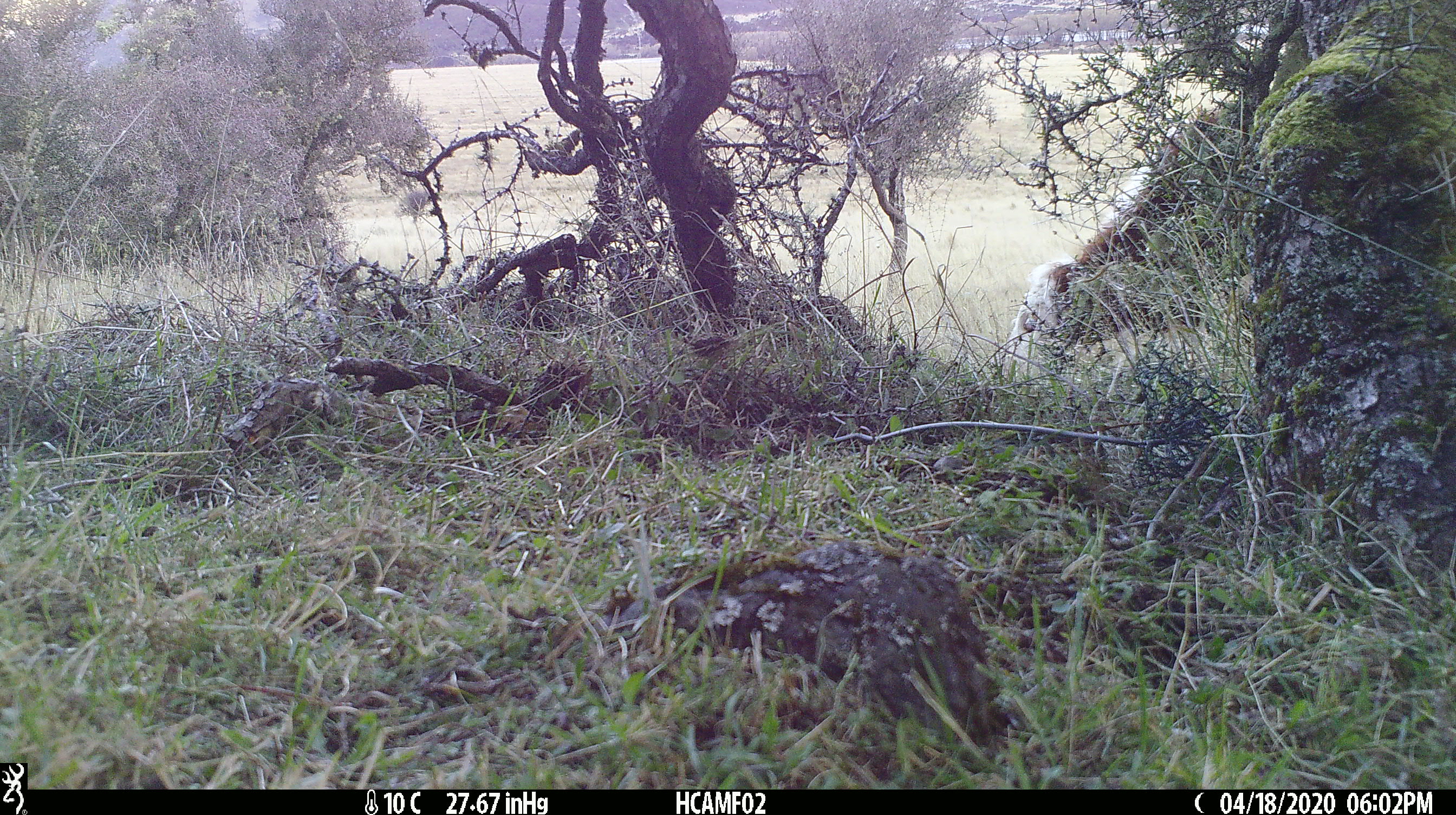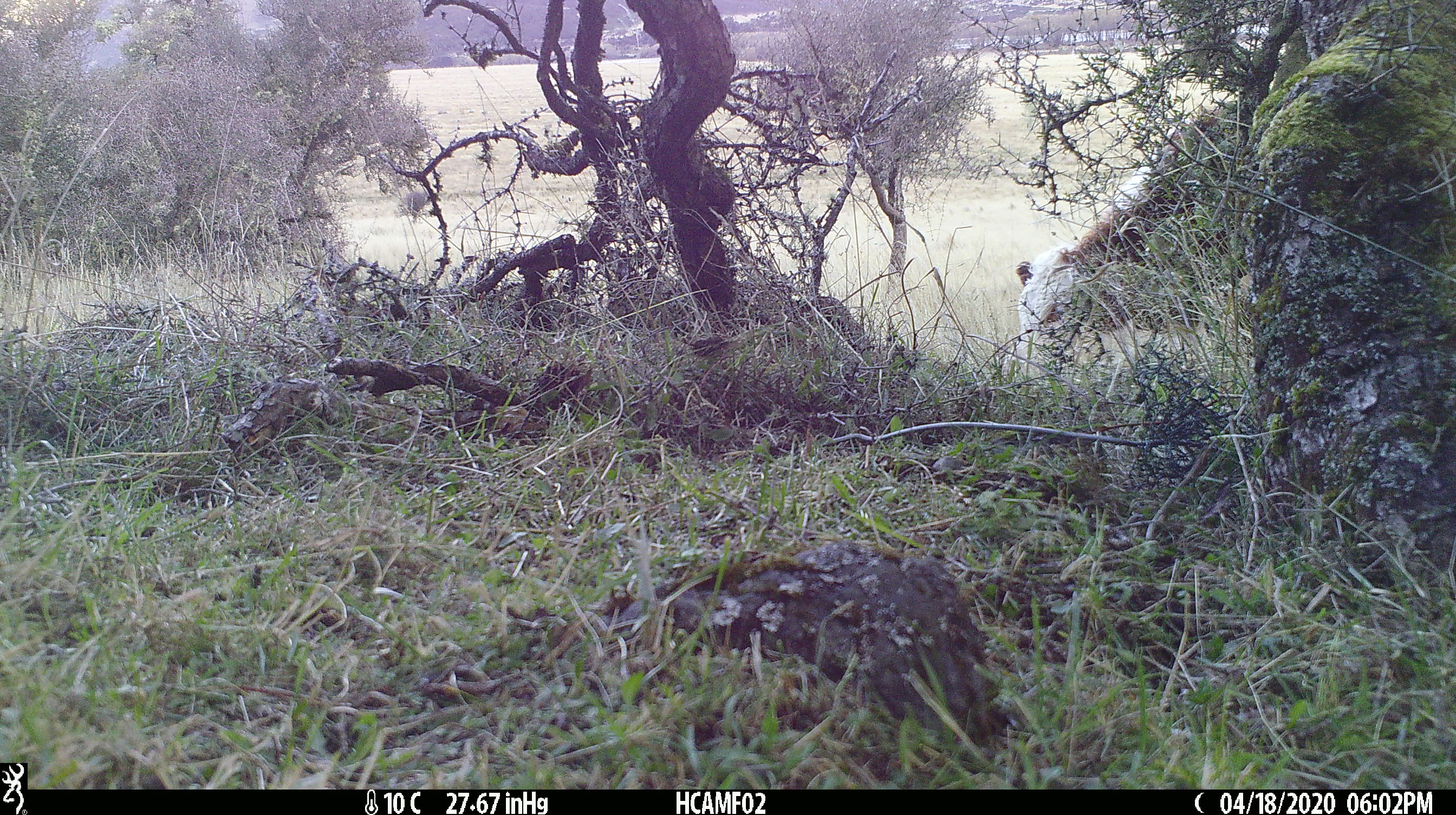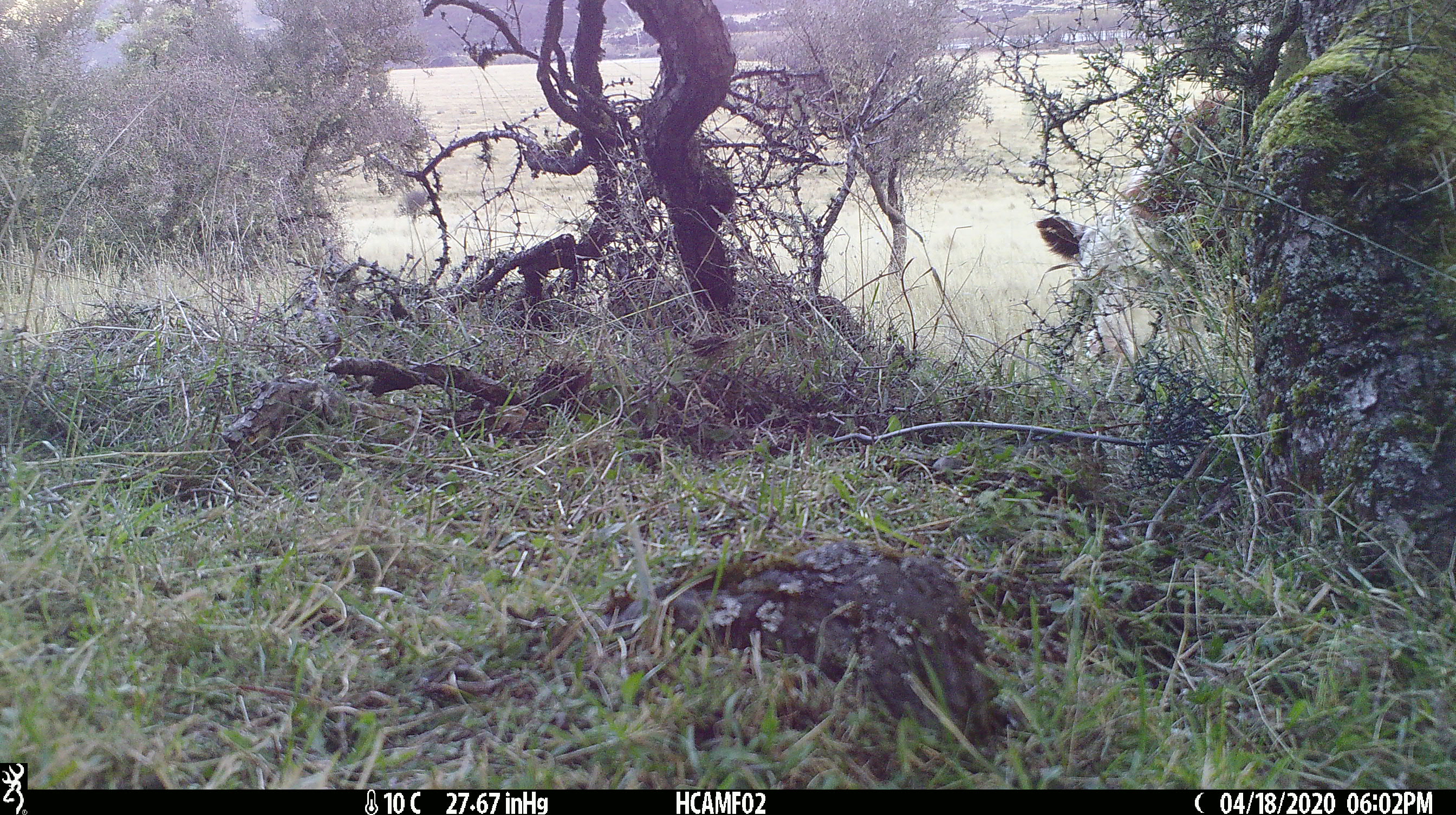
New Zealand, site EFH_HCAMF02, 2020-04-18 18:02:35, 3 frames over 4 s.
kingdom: Animalia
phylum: Chordata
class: Mammalia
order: Artiodactyla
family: Bovidae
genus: Bos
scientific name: Bos taurus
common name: domestic cow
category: cow